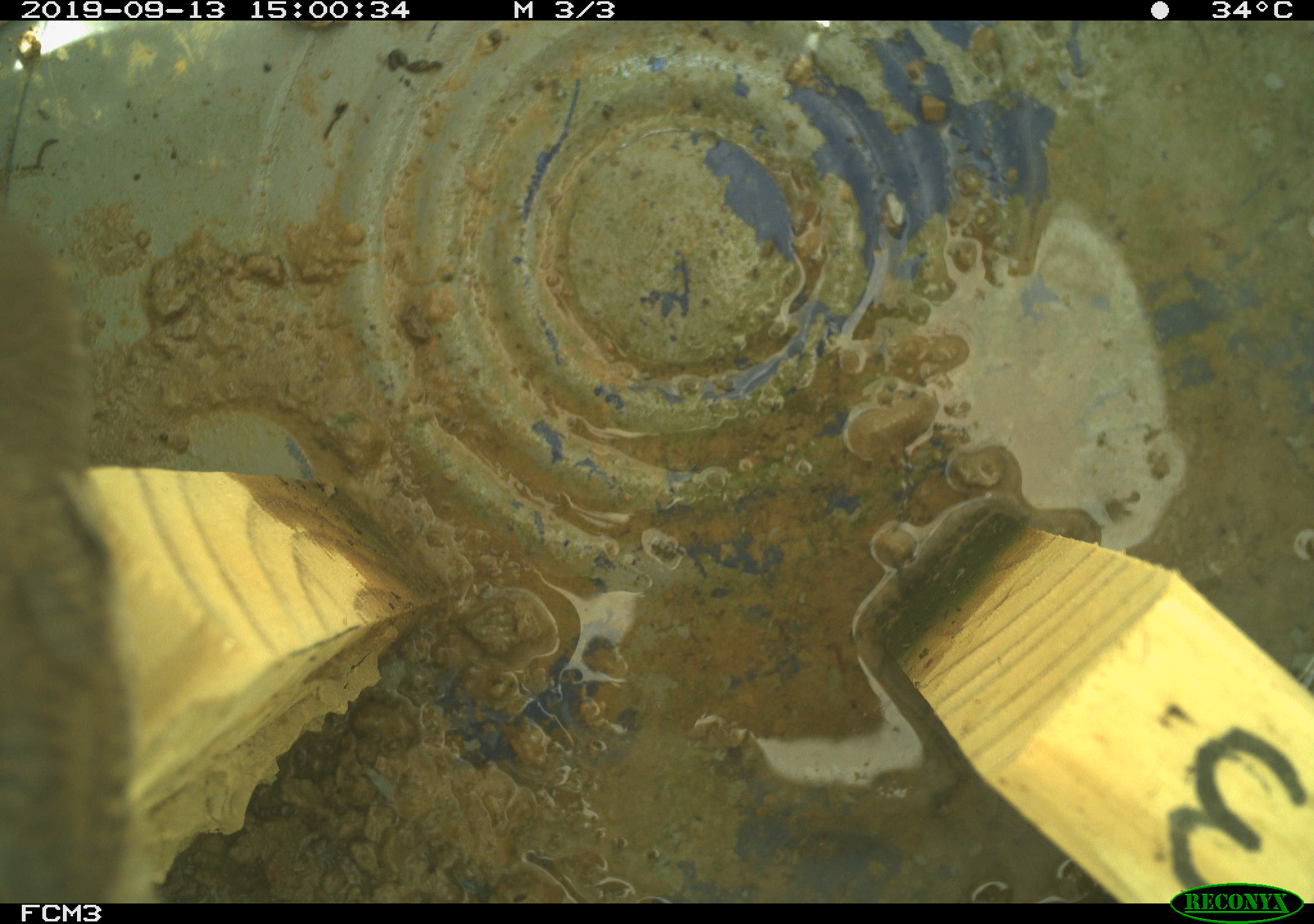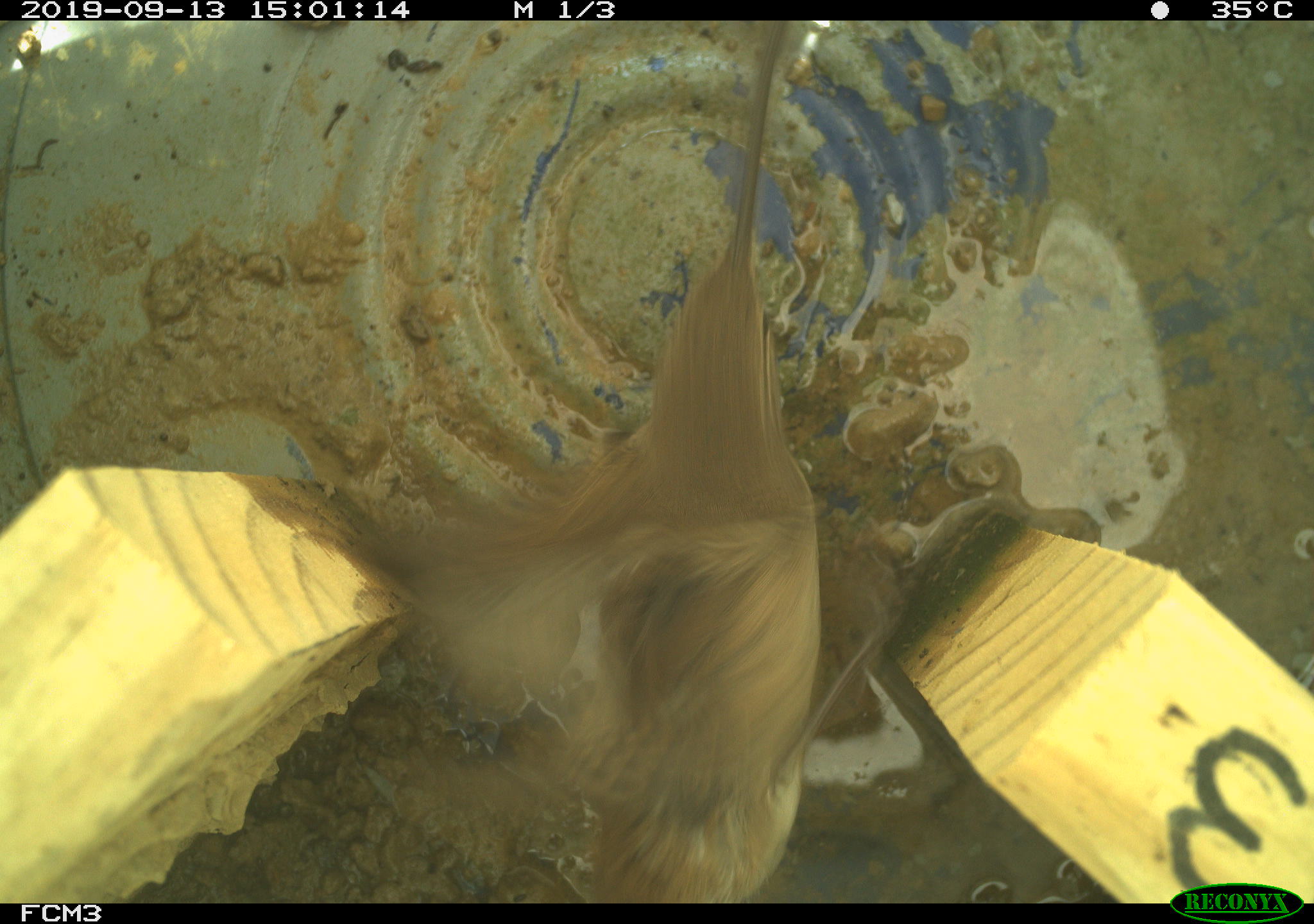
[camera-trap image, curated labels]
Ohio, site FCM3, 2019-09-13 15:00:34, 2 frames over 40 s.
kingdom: Animalia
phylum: Chordata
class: Aves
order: Passeriformes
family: Troglodytidae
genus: Troglodytes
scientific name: Troglodytes aedon aedon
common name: northern house wren